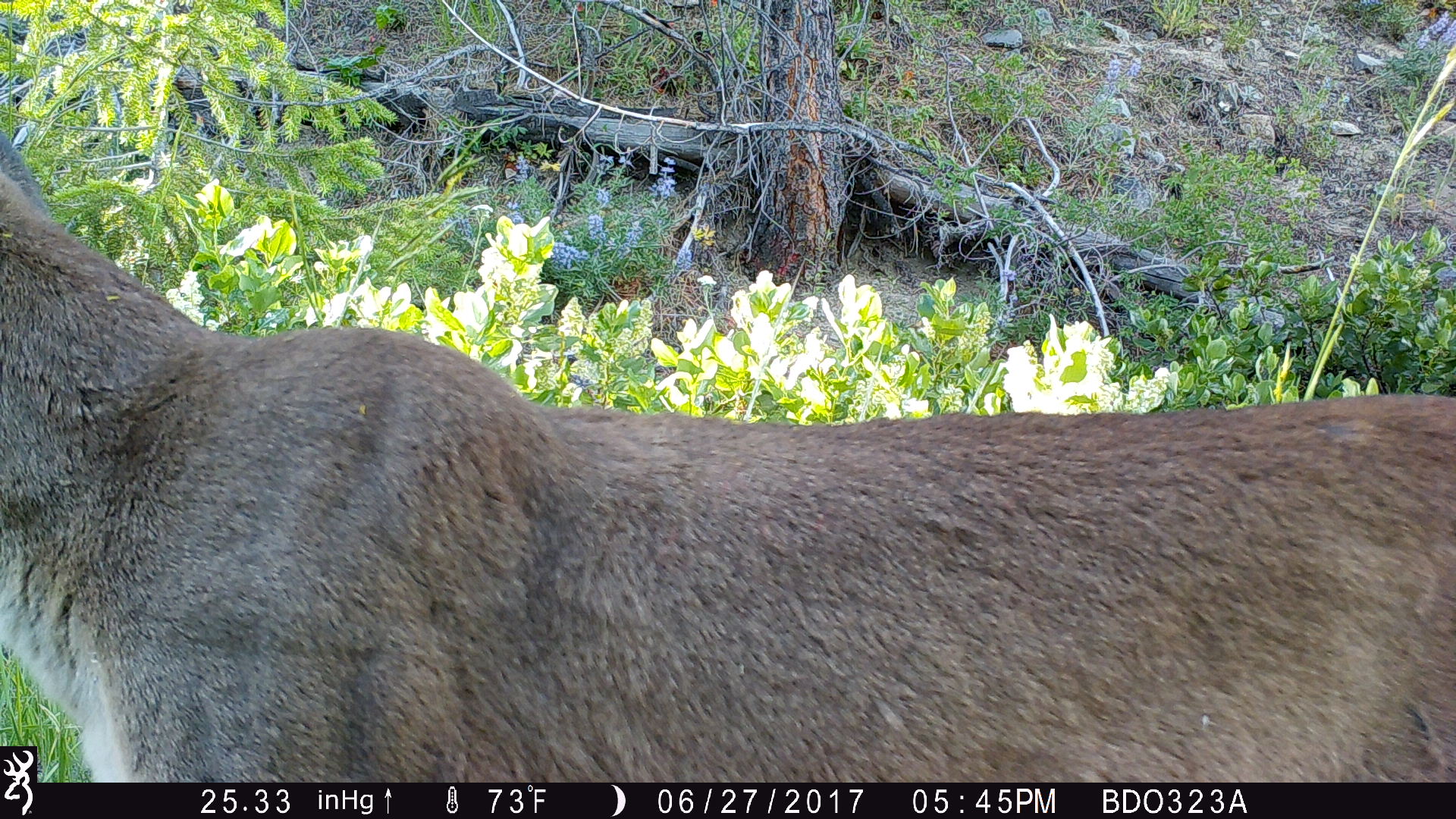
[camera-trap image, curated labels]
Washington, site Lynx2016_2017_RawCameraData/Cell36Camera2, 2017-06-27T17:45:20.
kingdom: Animalia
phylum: Chordata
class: Mammalia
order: Carnivora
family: Felidae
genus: Puma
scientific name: Puma concolor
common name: mountain lion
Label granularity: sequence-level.